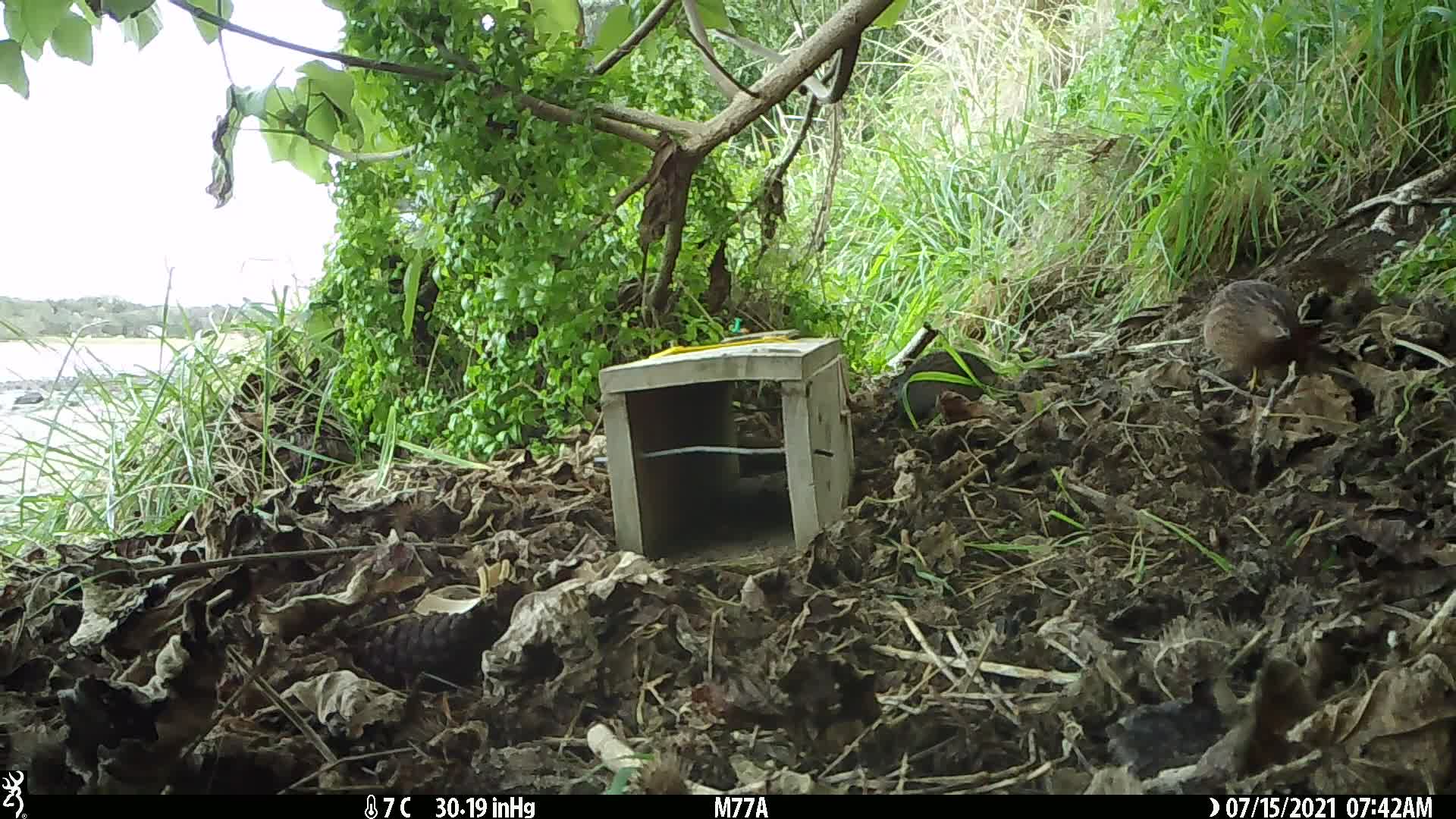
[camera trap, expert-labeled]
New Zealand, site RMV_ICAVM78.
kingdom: Animalia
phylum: Chordata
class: Aves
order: Galliformes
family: Phasianidae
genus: Synoicus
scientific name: Synoicus ypsilophorus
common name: brown quail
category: quail brown